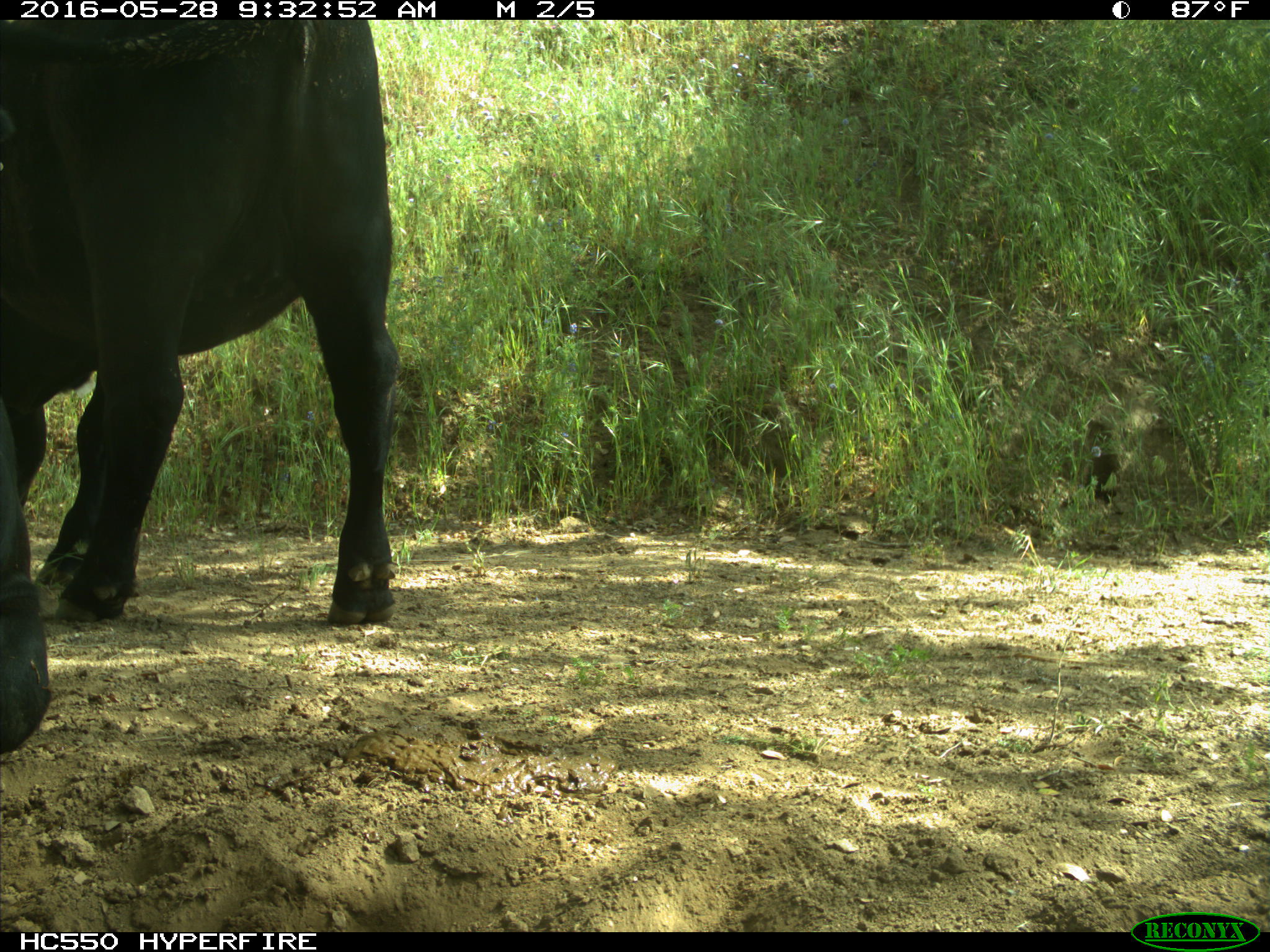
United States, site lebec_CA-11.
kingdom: Animalia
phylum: Chordata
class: Mammalia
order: Artiodactyla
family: Bovidae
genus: Bos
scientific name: Bos taurus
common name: domestic cow